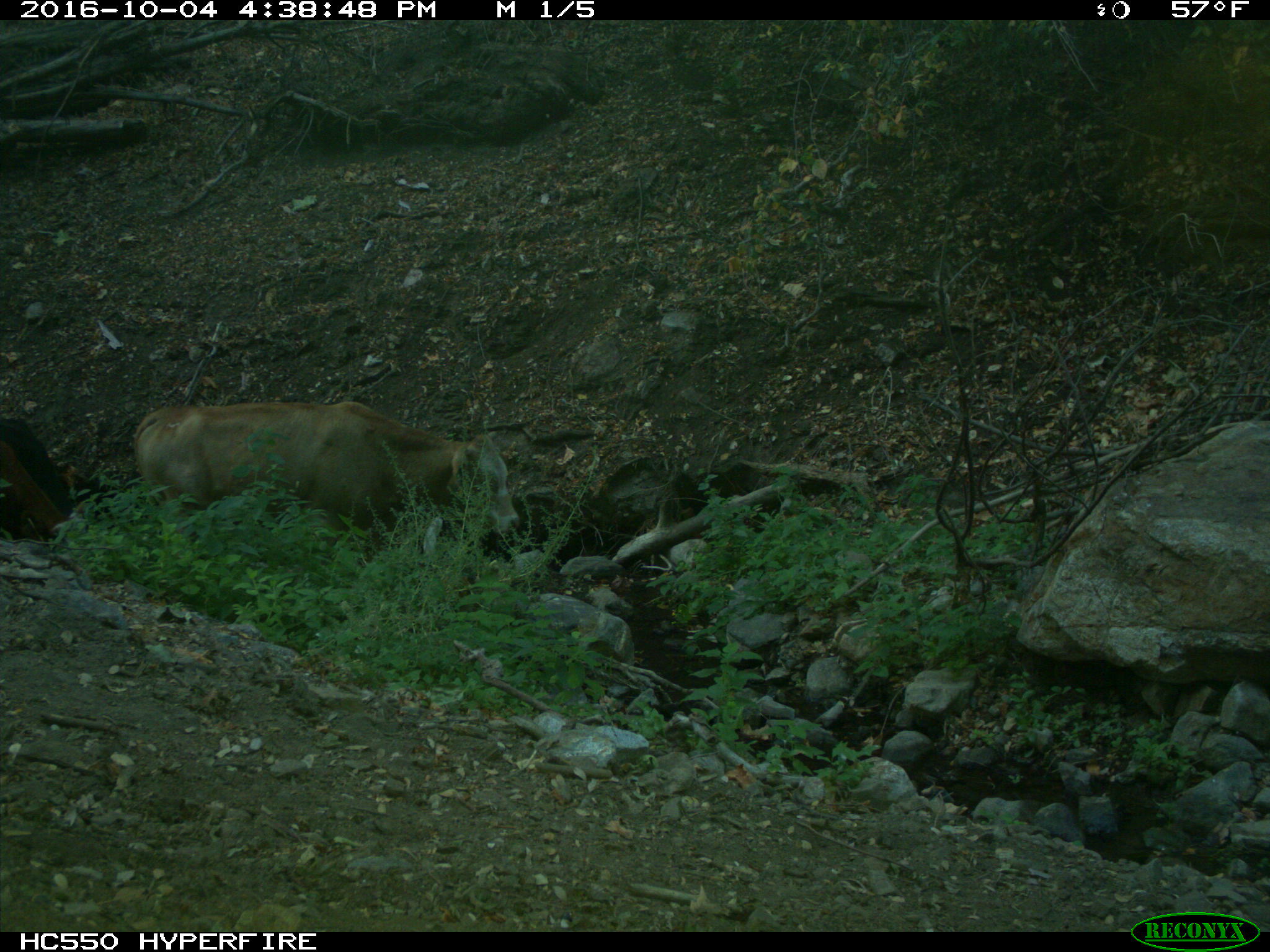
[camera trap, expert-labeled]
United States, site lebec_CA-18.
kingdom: Animalia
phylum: Chordata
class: Mammalia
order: Artiodactyla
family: Bovidae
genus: Bos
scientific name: Bos taurus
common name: domestic cow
Bos taurus (domestic cow).